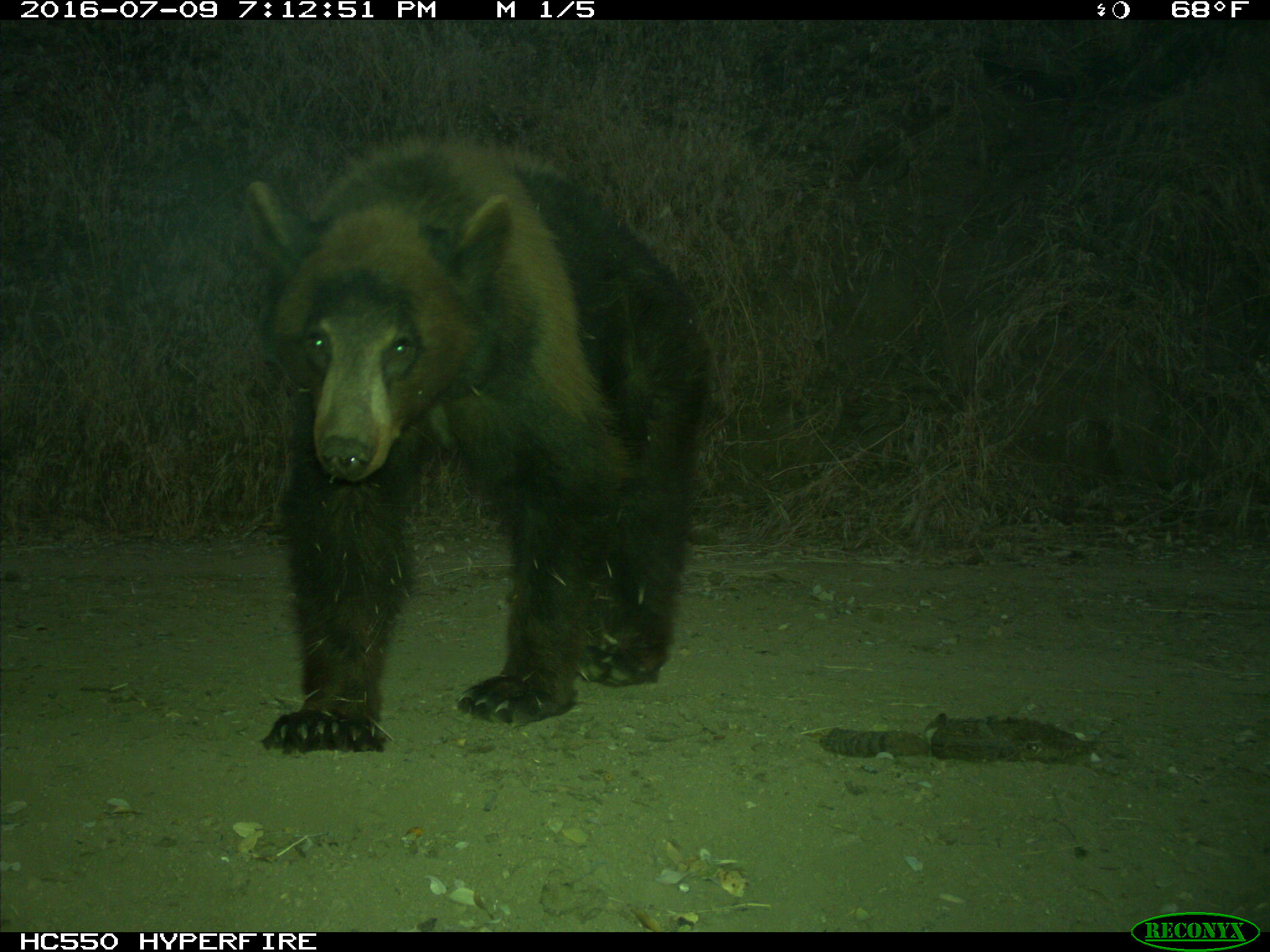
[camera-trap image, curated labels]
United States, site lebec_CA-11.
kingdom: Animalia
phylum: Chordata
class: Mammalia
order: Carnivora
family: Ursidae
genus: Ursus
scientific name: Ursus americanus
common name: american black bear